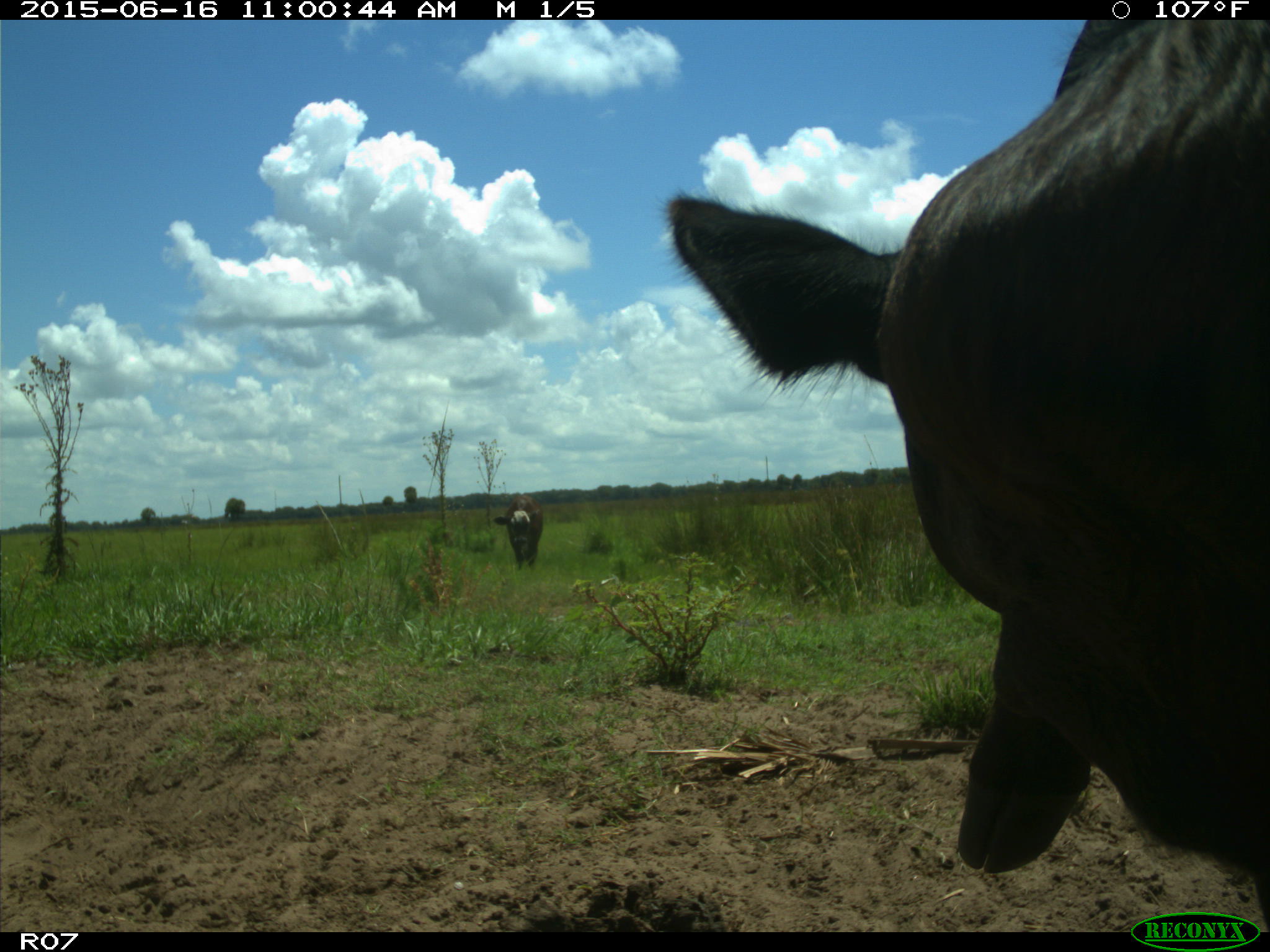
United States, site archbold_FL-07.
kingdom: Animalia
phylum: Chordata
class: Mammalia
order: Artiodactyla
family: Bovidae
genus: Bos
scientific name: Bos taurus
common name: domestic cow